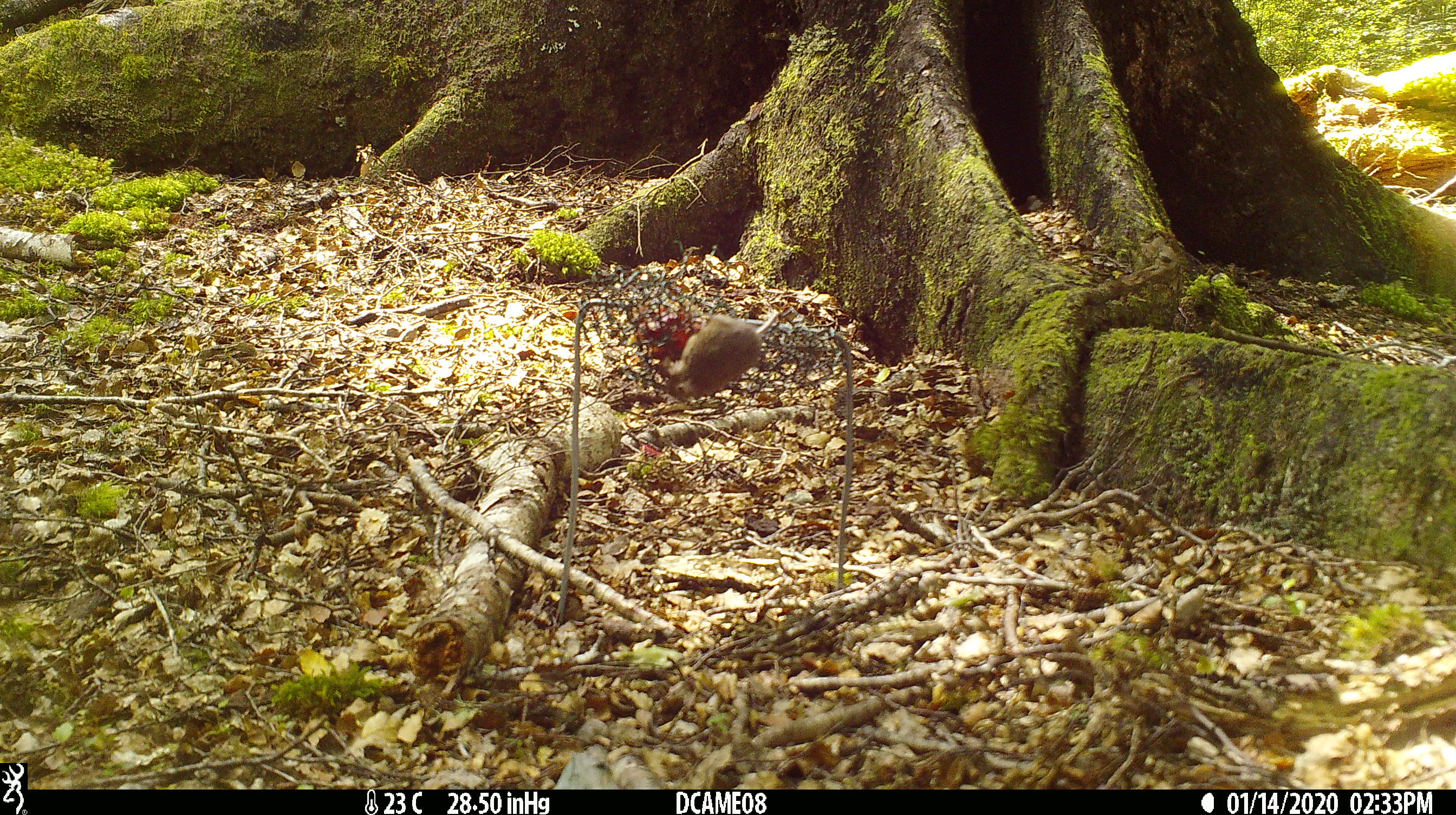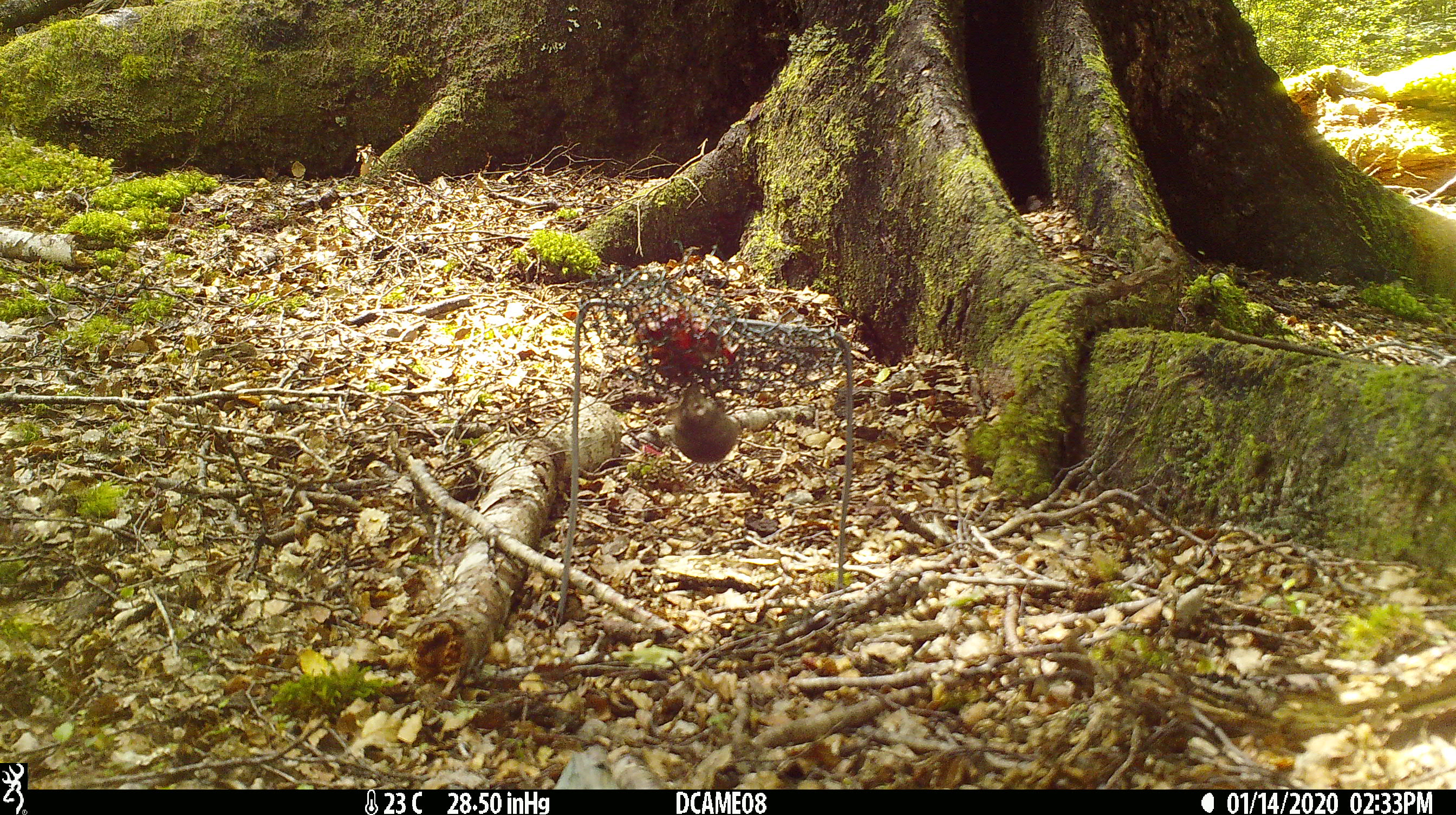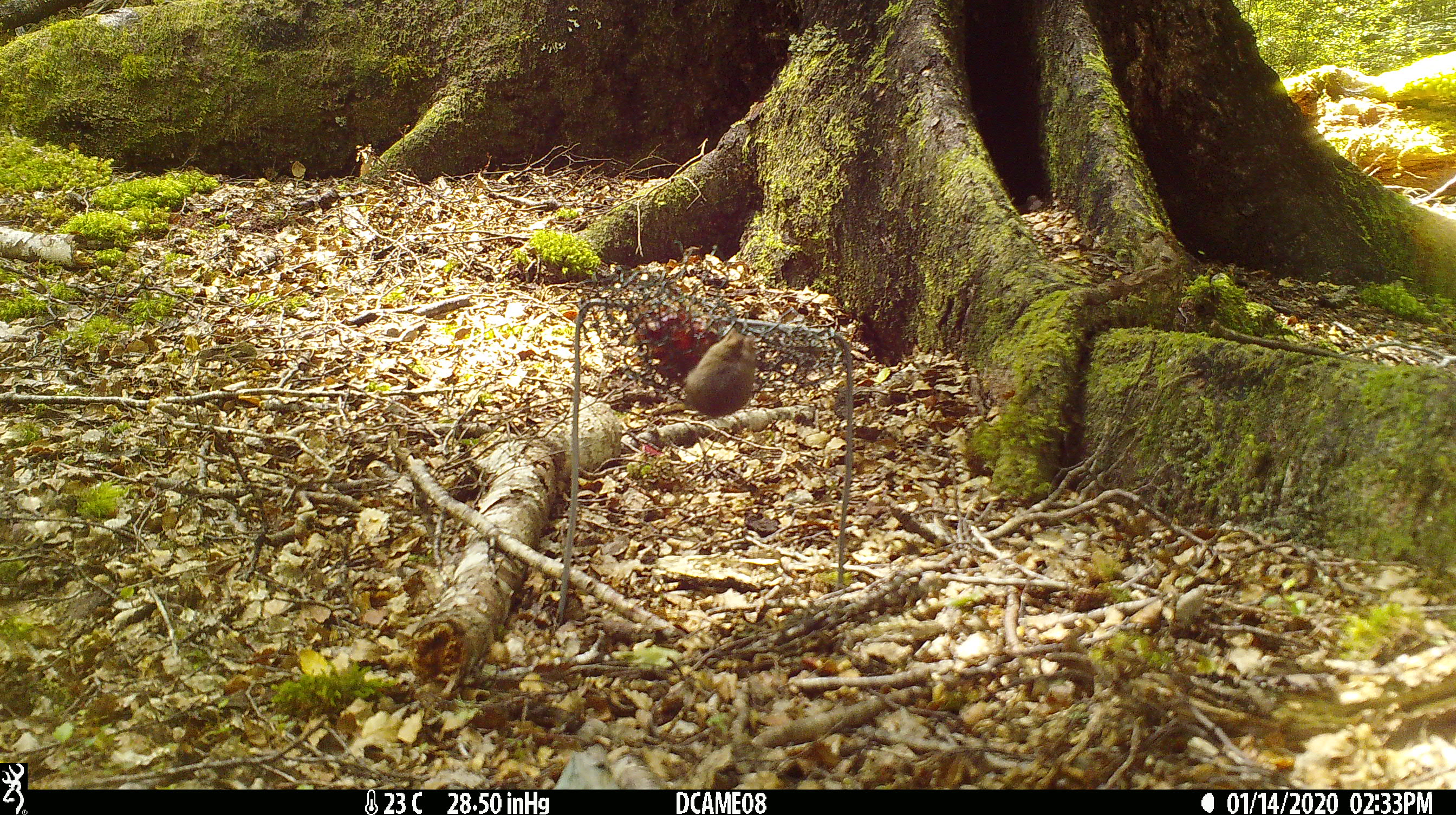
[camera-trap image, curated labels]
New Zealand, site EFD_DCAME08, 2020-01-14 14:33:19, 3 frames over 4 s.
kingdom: Animalia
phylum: Chordata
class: Mammalia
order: Rodentia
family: Muridae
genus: Mus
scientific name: Mus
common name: mouse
Mouse (Mus).